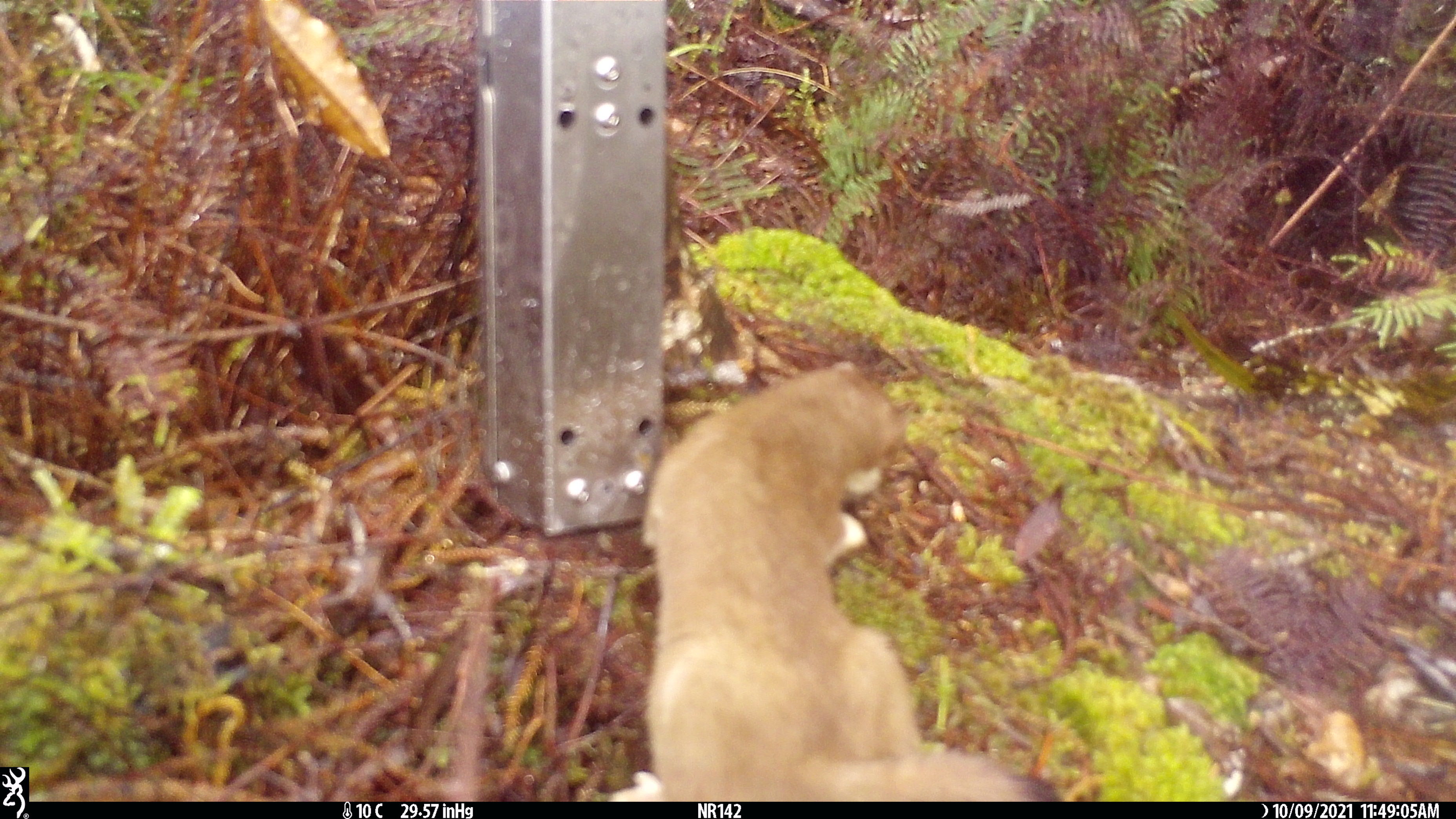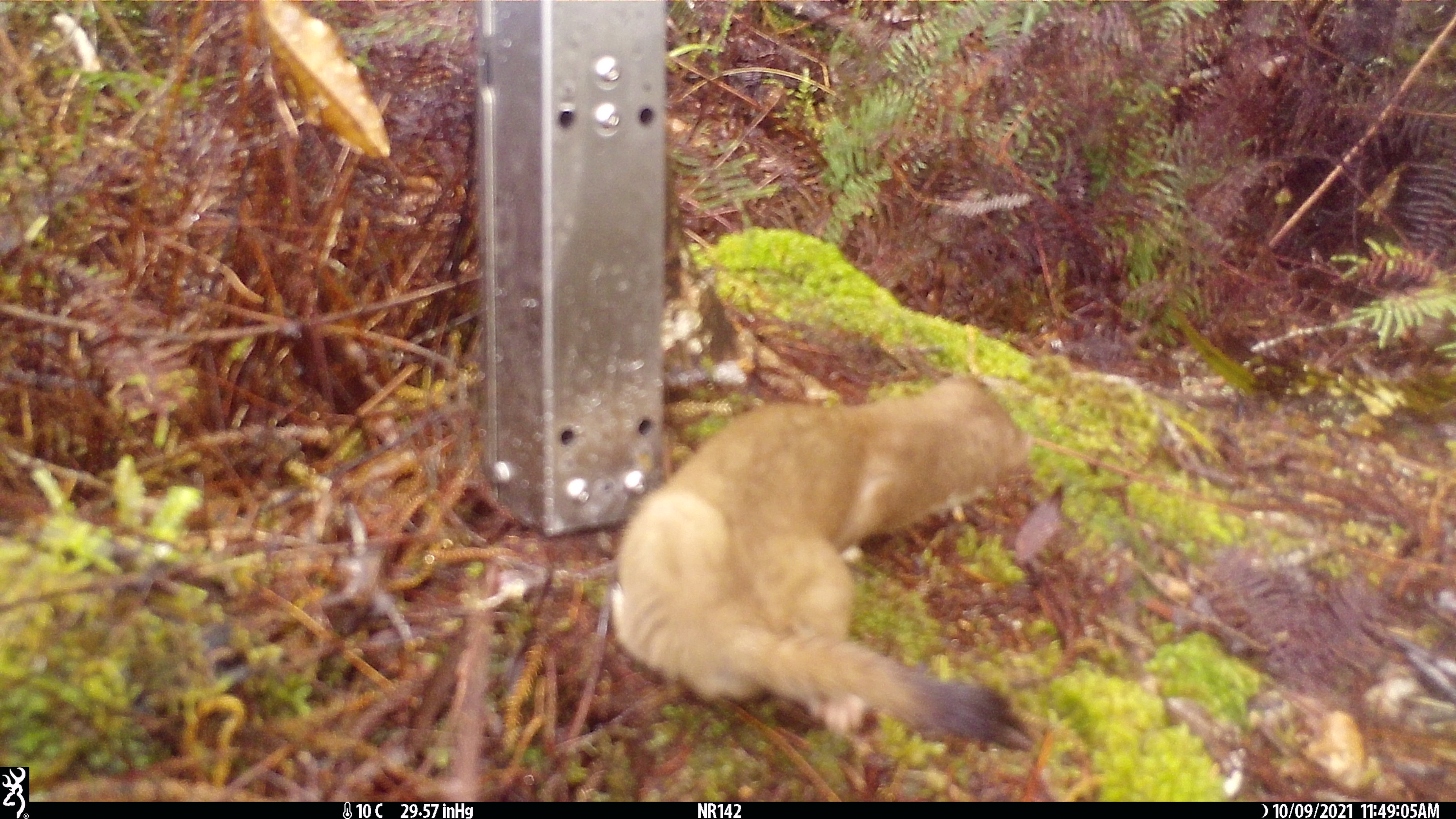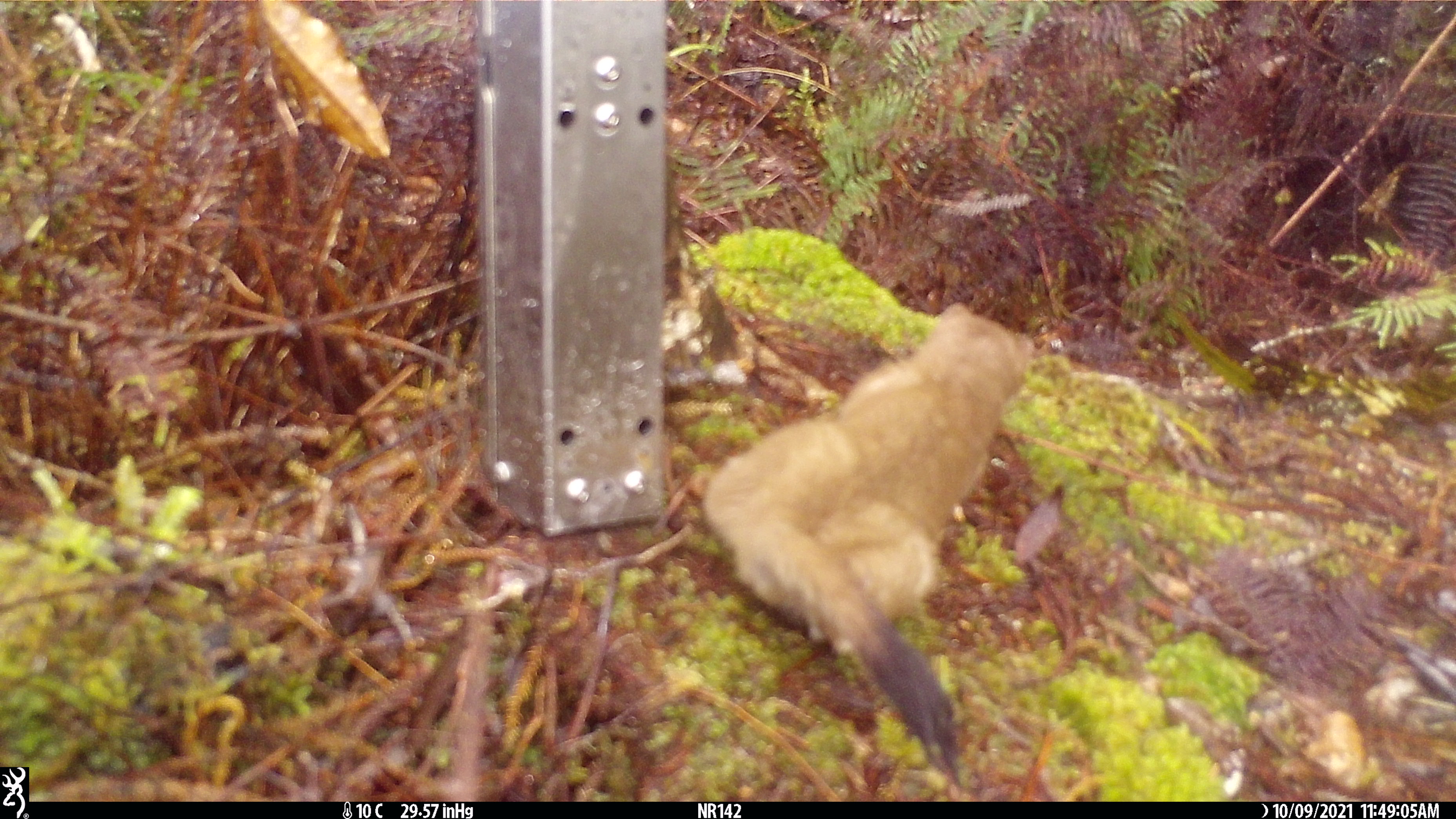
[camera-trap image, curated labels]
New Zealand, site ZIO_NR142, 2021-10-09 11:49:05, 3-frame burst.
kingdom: Animalia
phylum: Chordata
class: Mammalia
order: Carnivora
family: Mustelidae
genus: Mustela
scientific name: Mustela erminea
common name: stoat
Stoat (Mustela erminea).